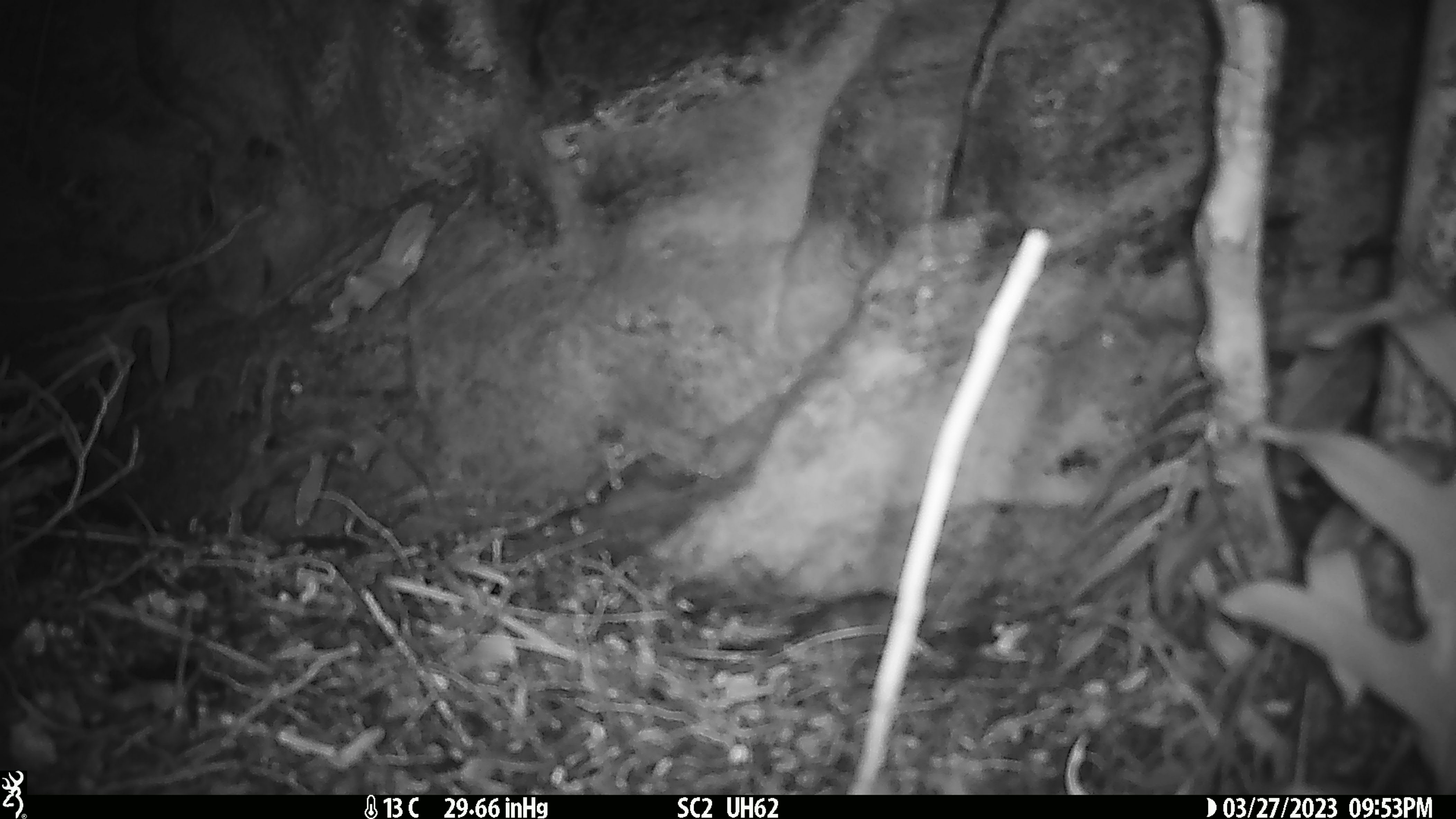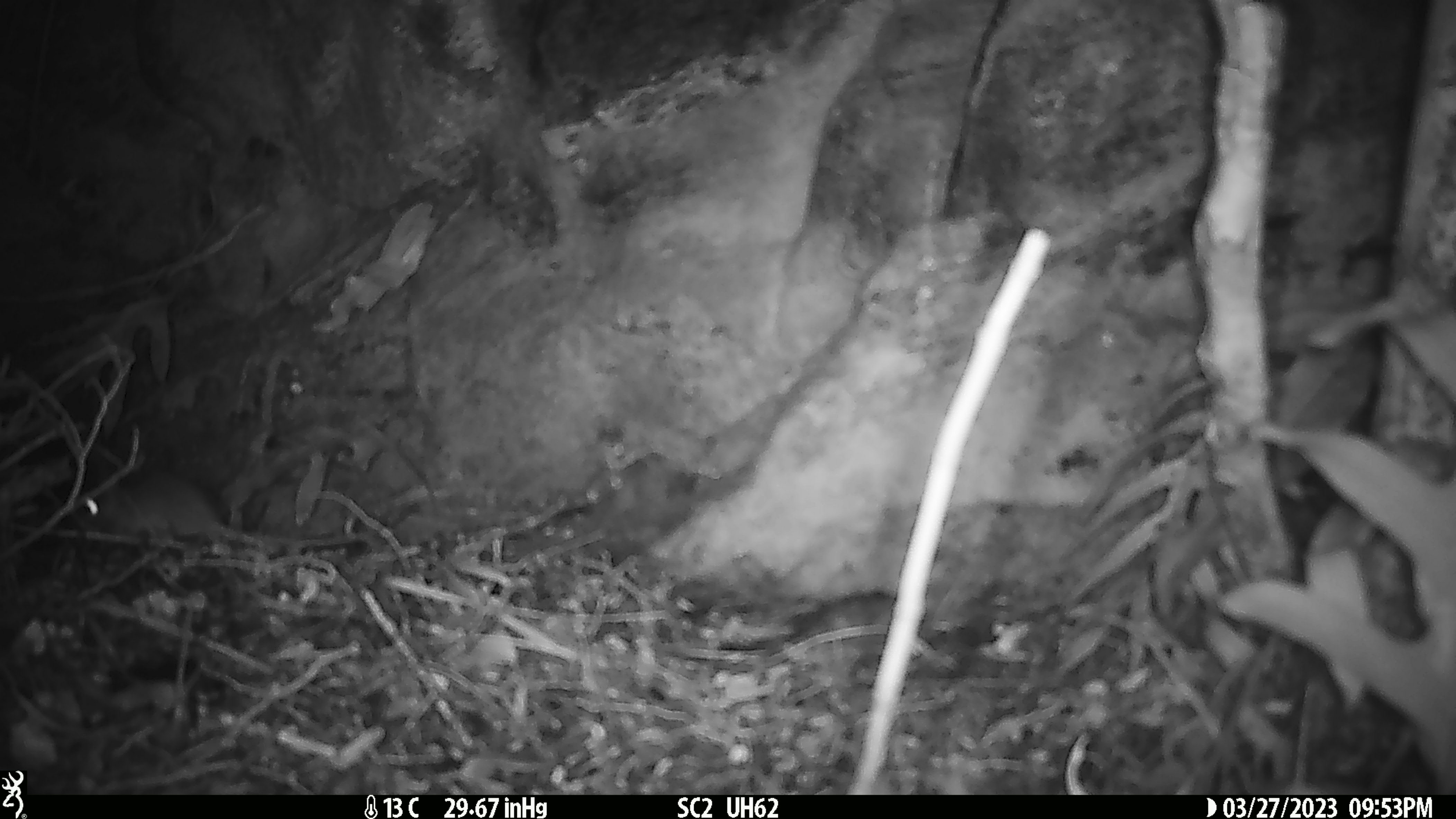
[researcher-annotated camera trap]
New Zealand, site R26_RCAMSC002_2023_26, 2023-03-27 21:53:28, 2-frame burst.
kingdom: Animalia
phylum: Chordata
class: Mammalia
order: Rodentia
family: Muridae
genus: Mus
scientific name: Mus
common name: mouse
Mouse (Mus).